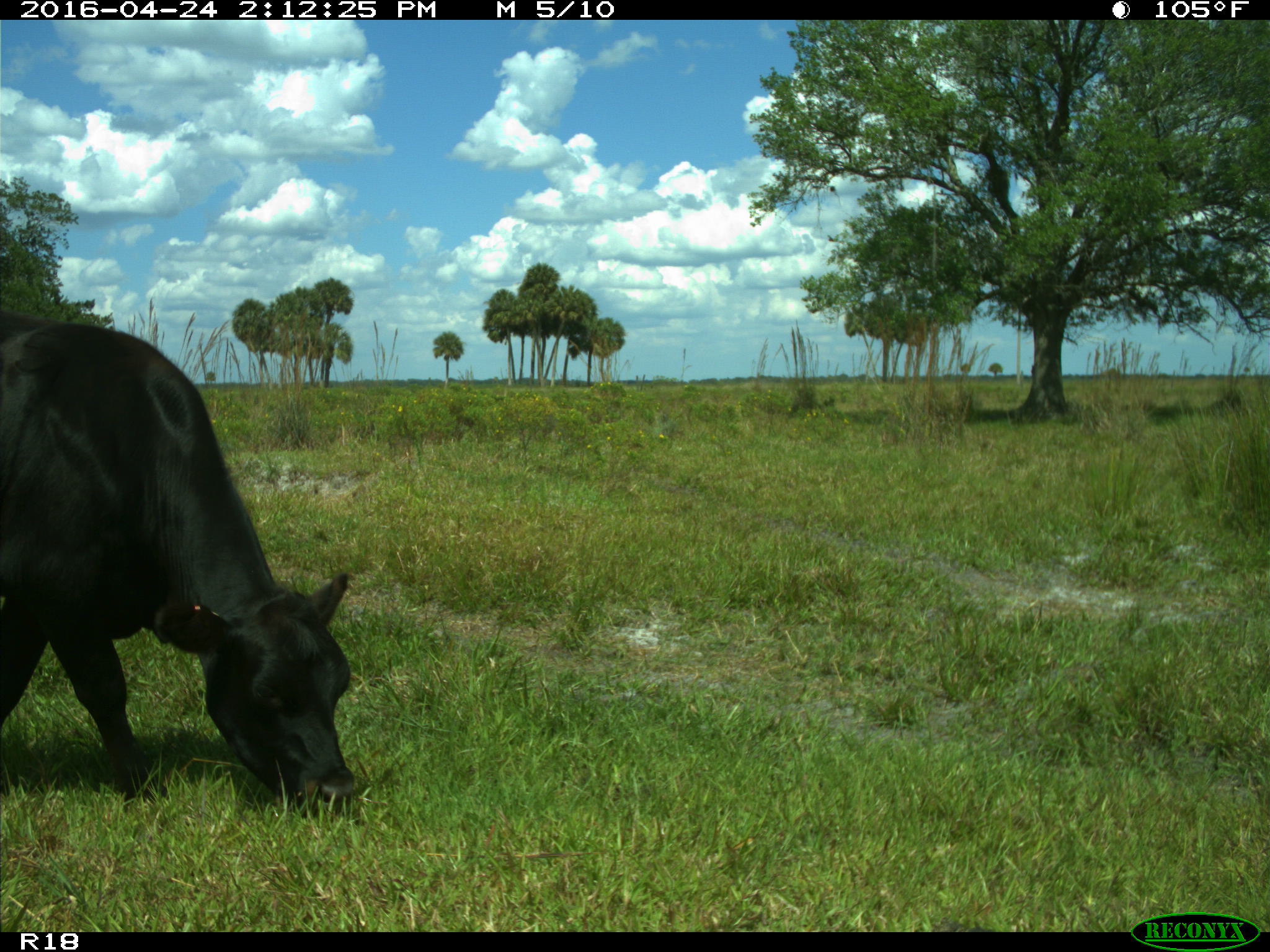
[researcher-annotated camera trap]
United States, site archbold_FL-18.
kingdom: Animalia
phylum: Chordata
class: Mammalia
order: Artiodactyla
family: Bovidae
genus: Bos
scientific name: Bos taurus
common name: domestic cow